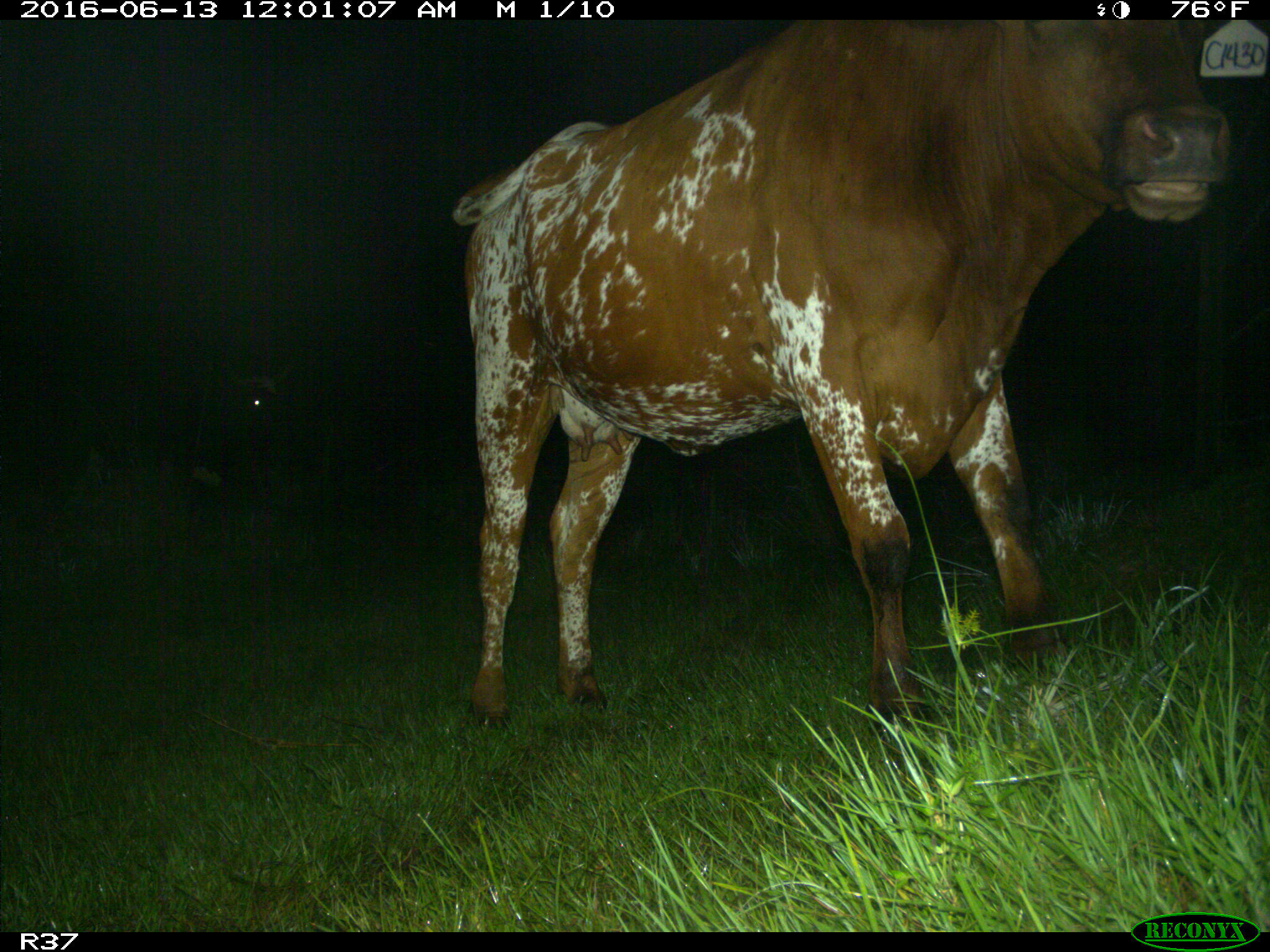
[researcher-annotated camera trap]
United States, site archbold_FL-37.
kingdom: Animalia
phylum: Chordata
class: Mammalia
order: Artiodactyla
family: Bovidae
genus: Bos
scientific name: Bos taurus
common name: domestic cow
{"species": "Bos taurus (domestic cow)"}